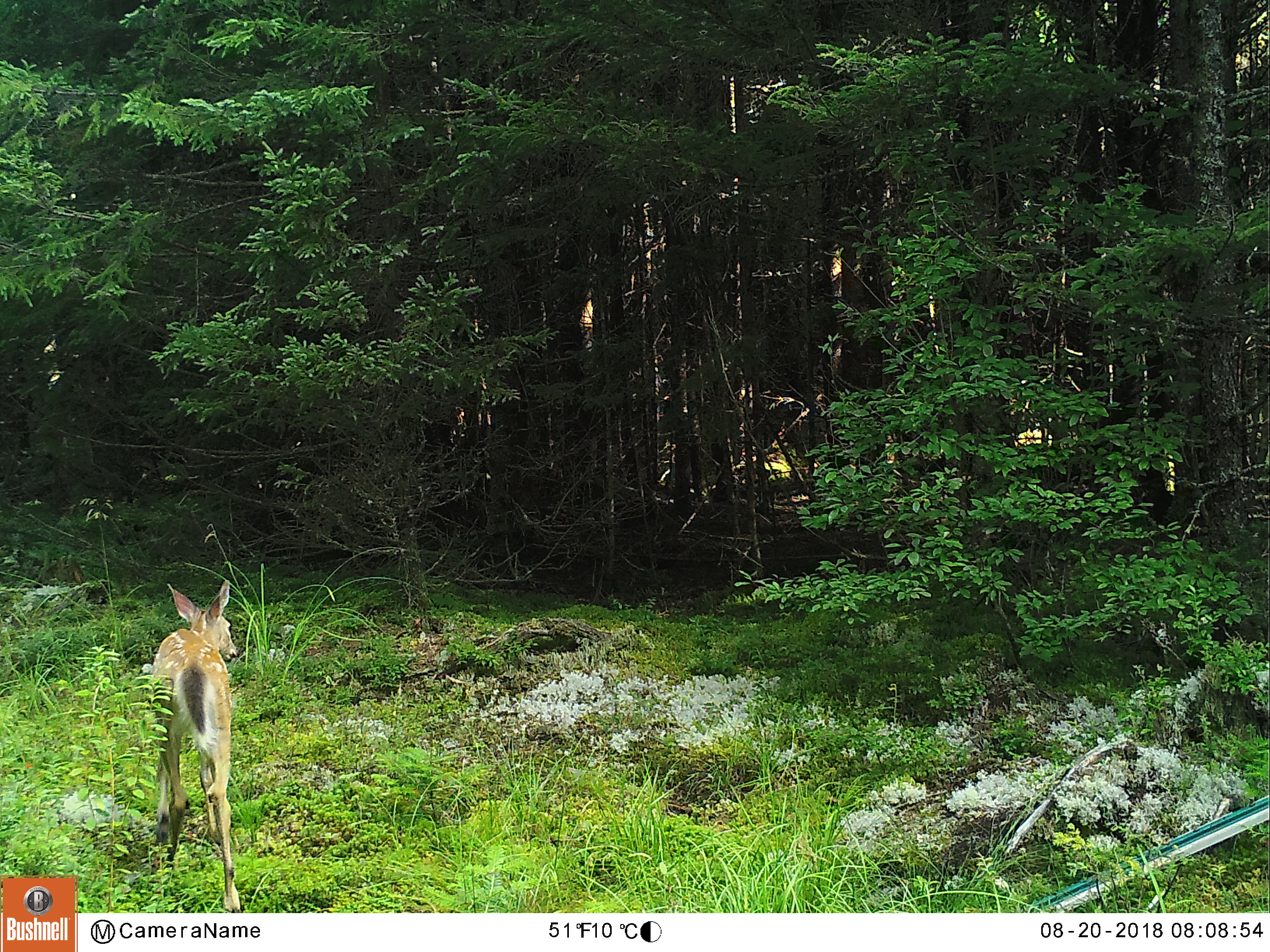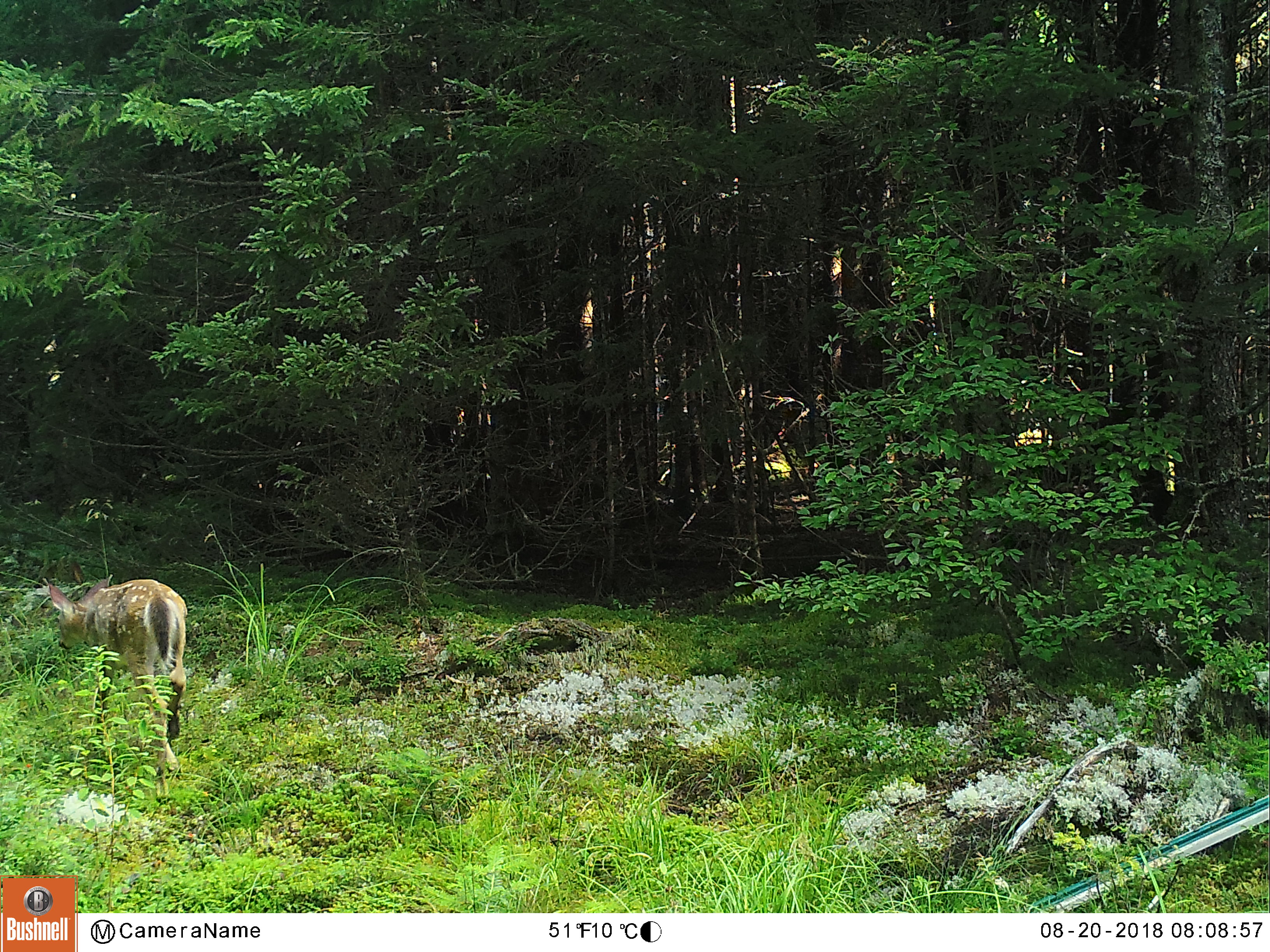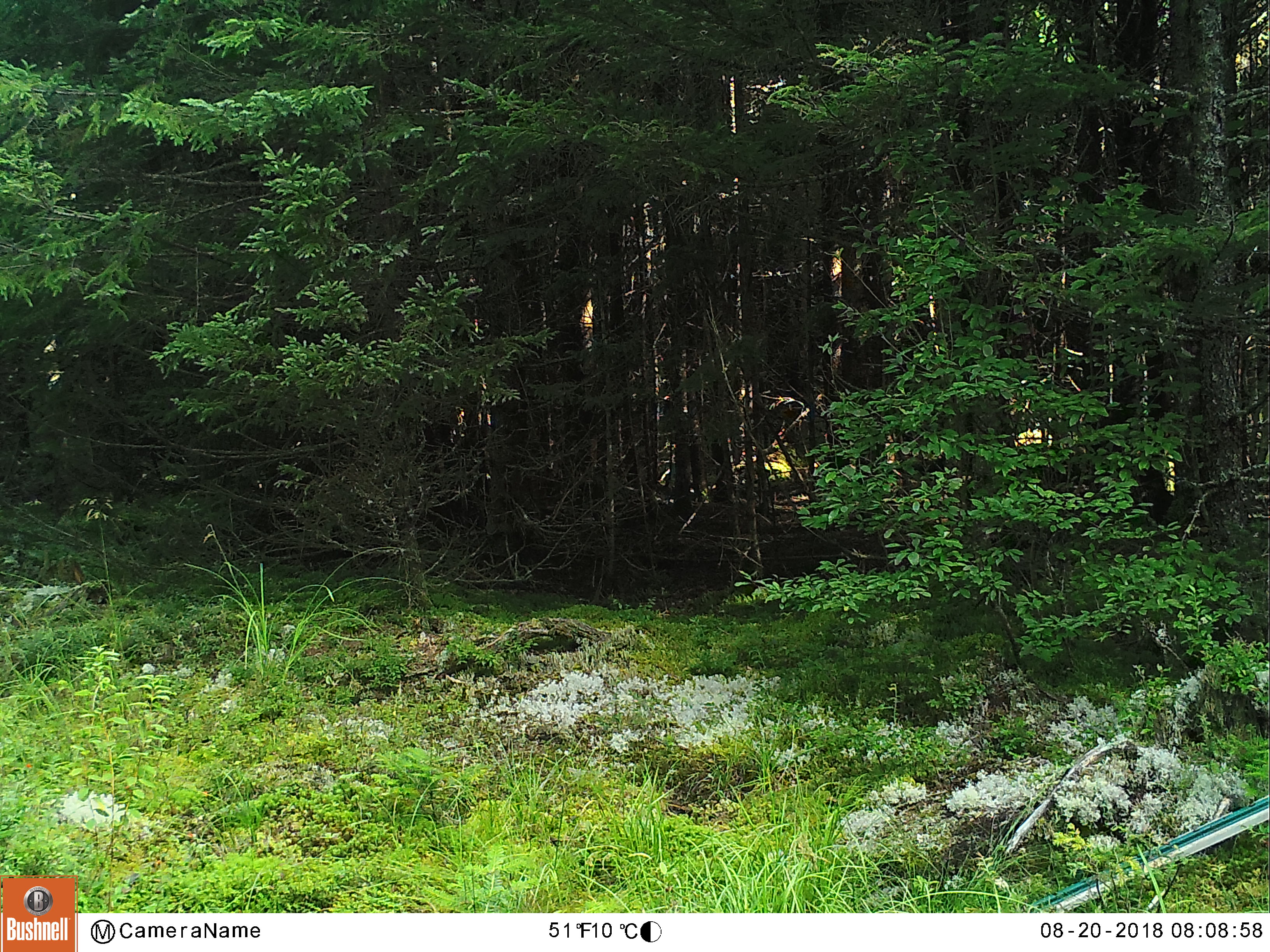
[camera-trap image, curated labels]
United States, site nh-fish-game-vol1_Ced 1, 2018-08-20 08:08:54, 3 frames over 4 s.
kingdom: Animalia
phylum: Chordata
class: Mammalia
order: Artiodactyla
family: Cervidae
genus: Odocoileus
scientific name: Odocoileus virginianus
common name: white-tailed deer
White-tailed deer (Odocoileus virginianus).